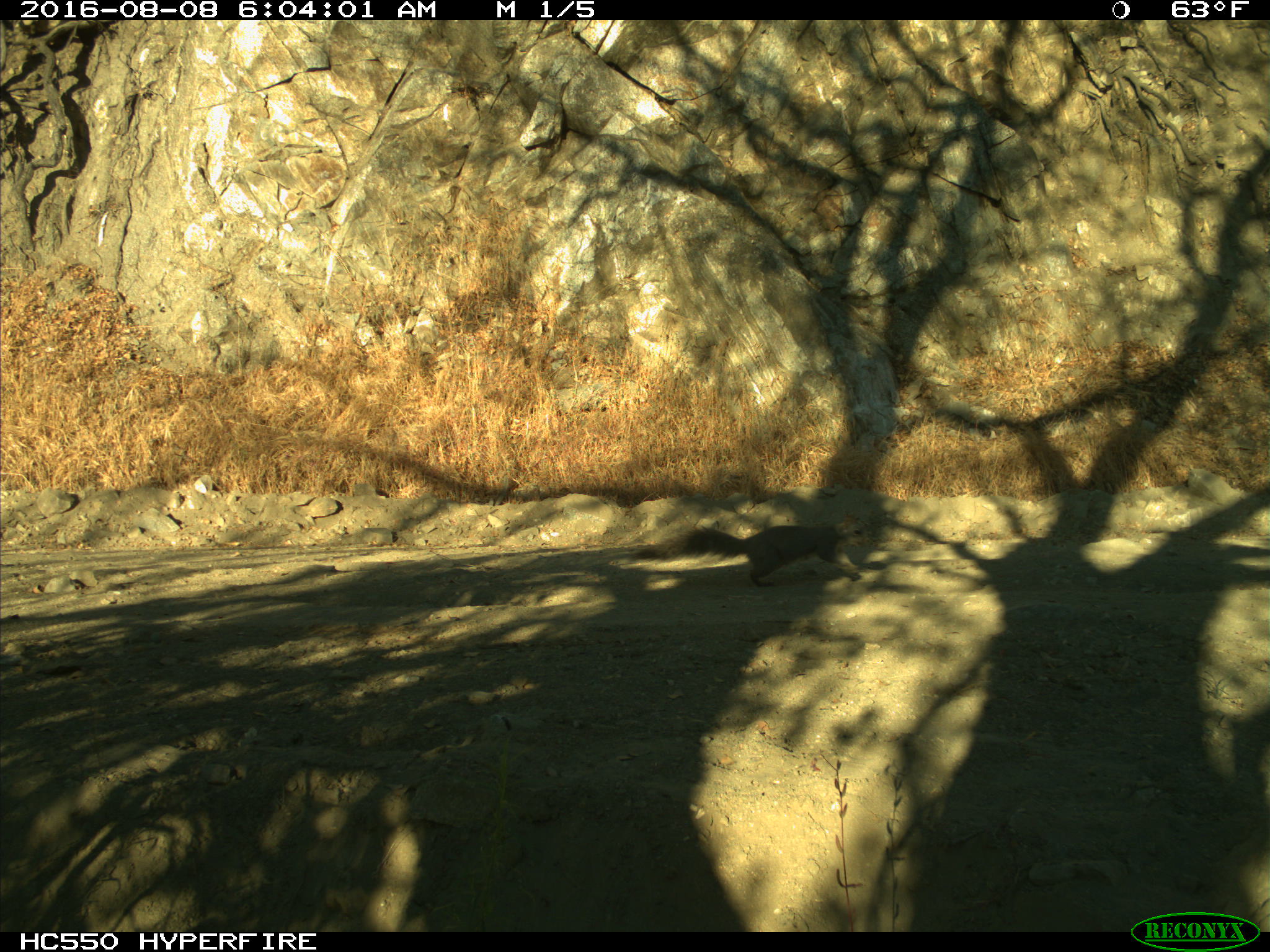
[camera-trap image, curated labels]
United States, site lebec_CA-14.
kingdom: Animalia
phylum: Chordata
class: Mammalia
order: Rodentia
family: Sciuridae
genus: Sciurus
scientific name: Sciurus carolinensis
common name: eastern gray squirrel